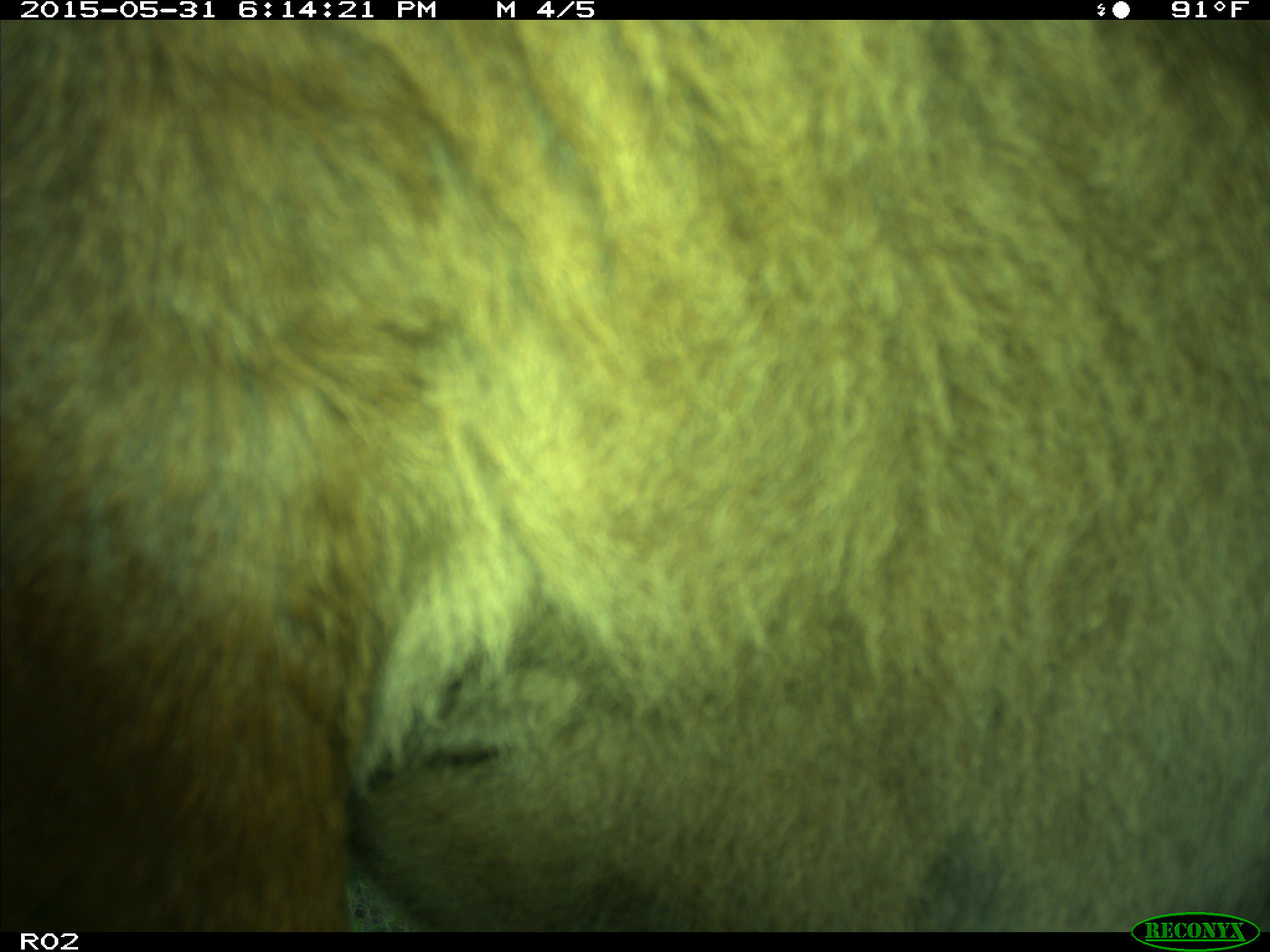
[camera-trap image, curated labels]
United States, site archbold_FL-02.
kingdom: Animalia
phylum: Chordata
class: Mammalia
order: Artiodactyla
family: Bovidae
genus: Bos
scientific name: Bos taurus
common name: domestic cow